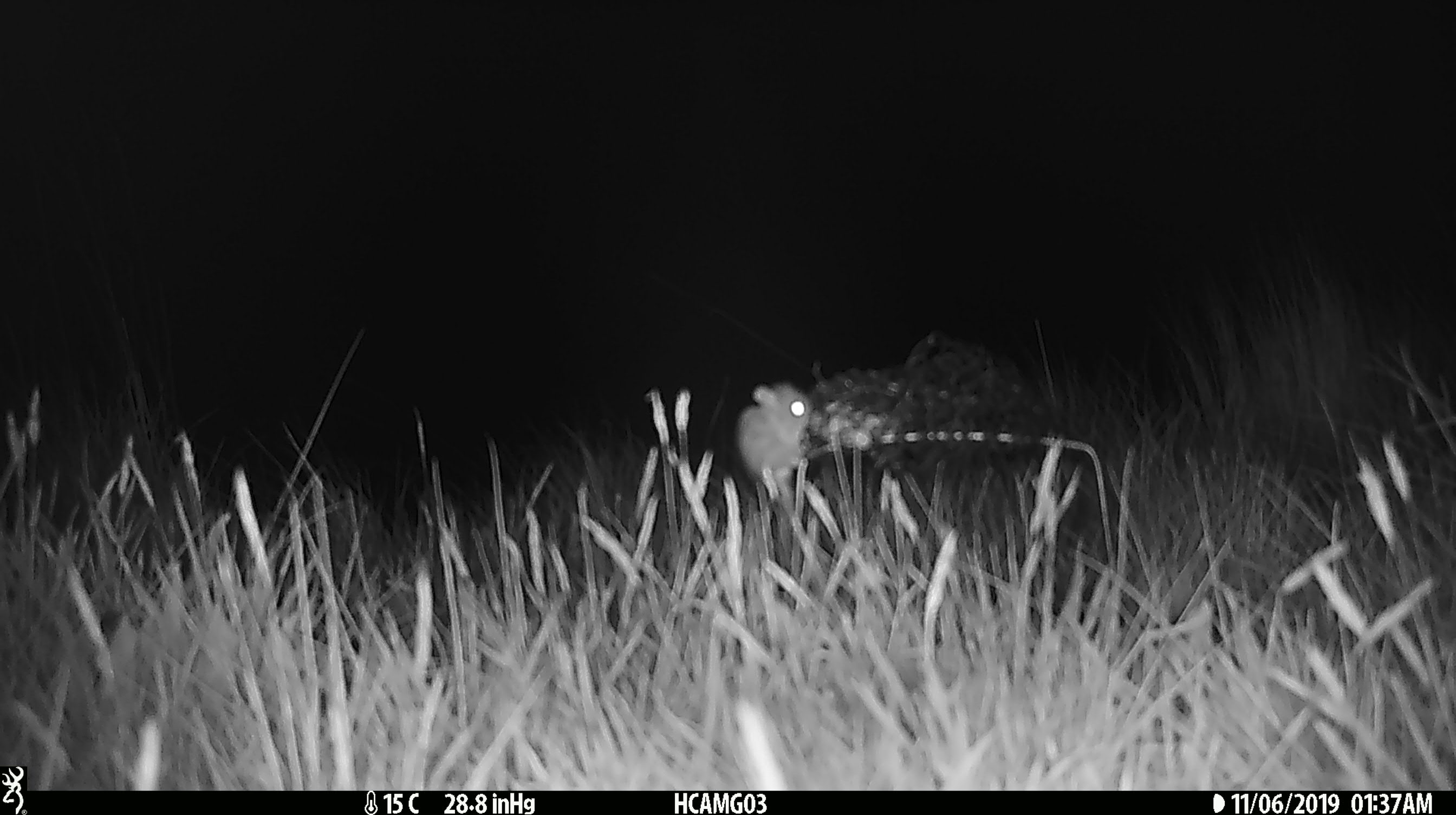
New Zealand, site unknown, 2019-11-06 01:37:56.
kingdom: Animalia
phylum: Chordata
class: Mammalia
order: Rodentia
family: Muridae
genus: Mus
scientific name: Mus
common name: mouse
Mouse (Mus).